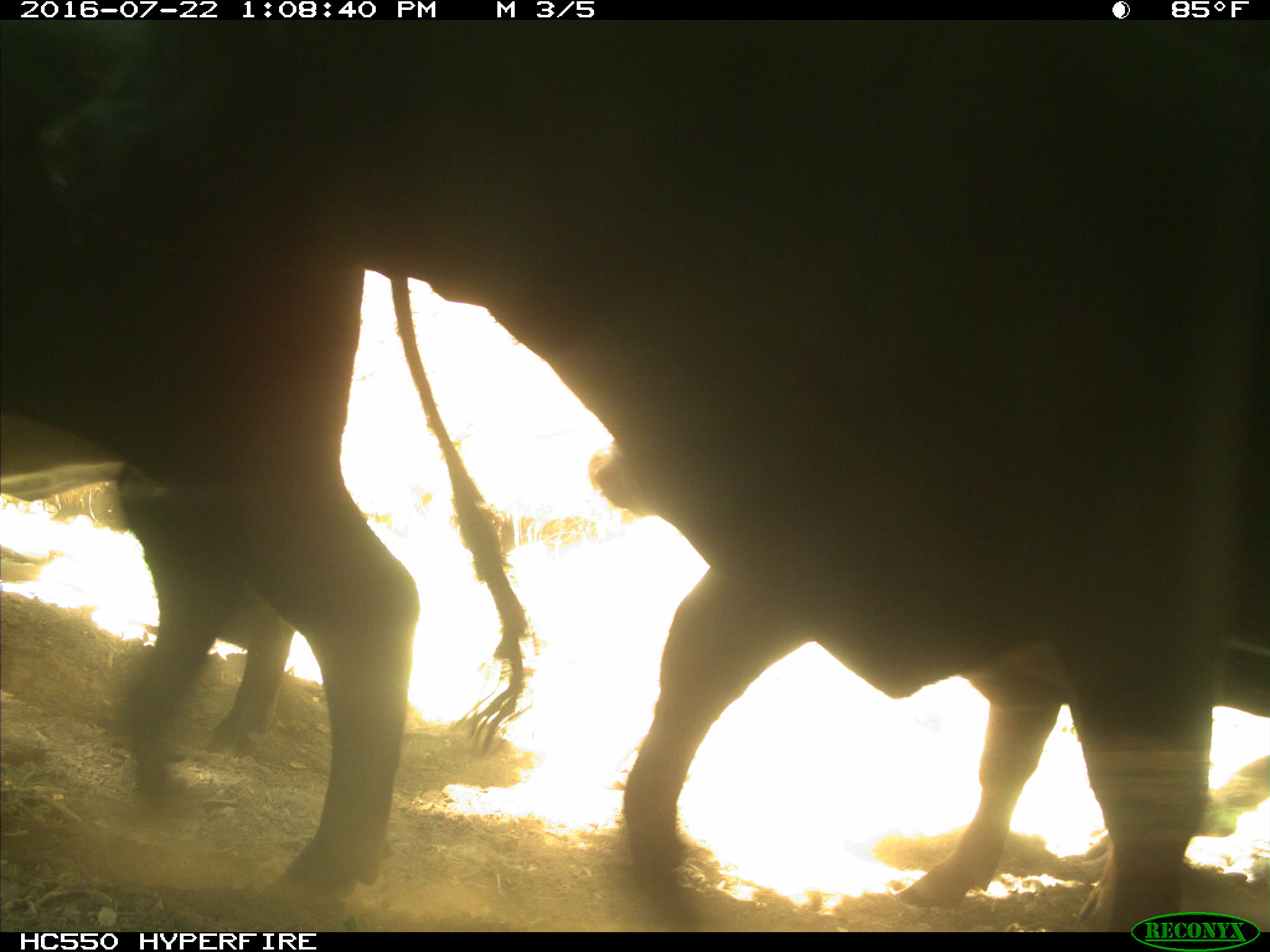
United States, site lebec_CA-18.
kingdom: Animalia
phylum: Chordata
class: Mammalia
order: Artiodactyla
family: Bovidae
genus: Bos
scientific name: Bos taurus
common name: domestic cow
Bos taurus (domestic cow).